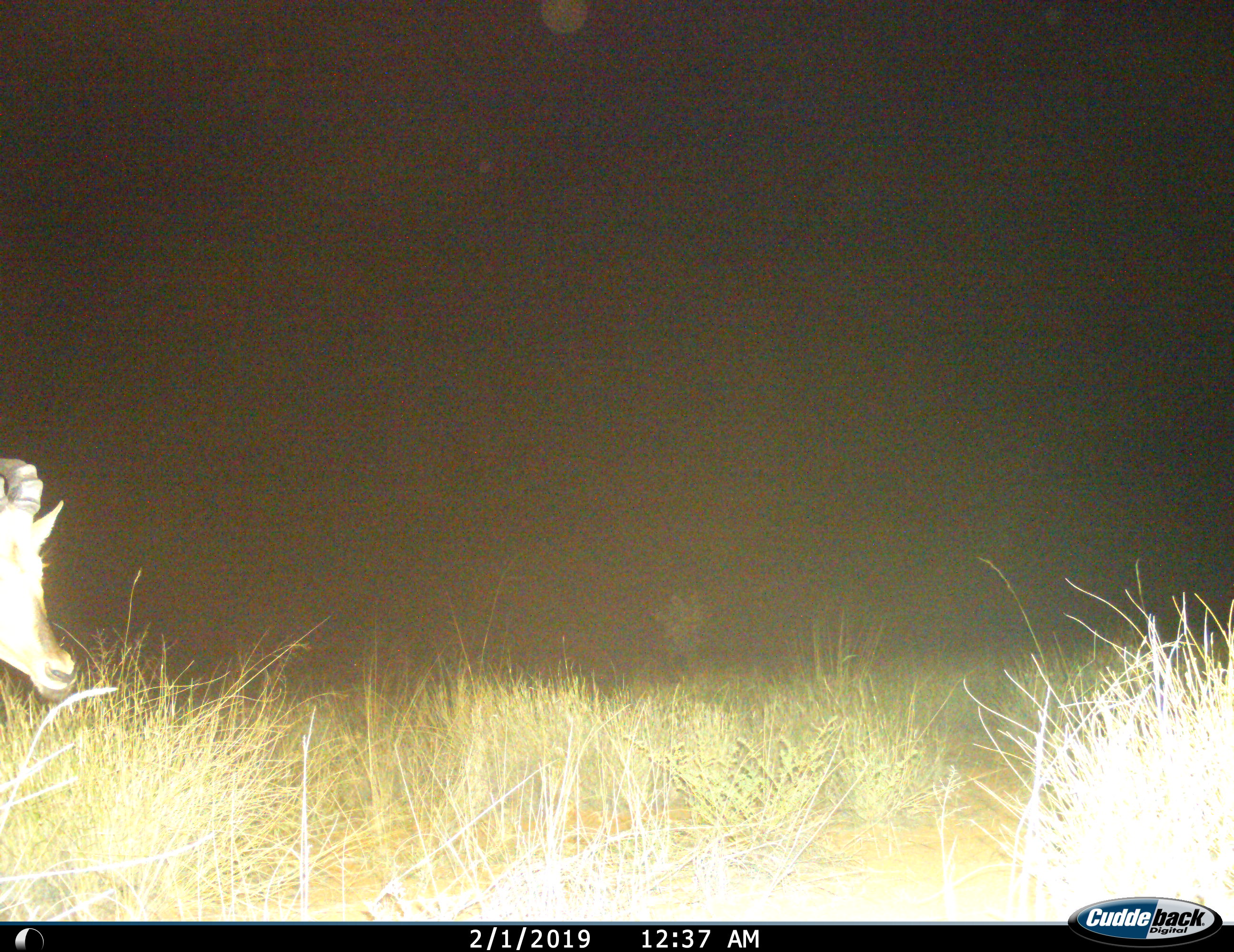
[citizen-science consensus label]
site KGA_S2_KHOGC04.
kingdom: Animalia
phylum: Chordata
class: Mammalia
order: Artiodactyla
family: Bovidae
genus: Alcelaphus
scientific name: Alcelaphus buselaphus caama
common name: red hartebeest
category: hartebeestred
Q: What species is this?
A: Hartebeestred (red hartebeest) (Alcelaphus buselaphus caama).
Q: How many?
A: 1.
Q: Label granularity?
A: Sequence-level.